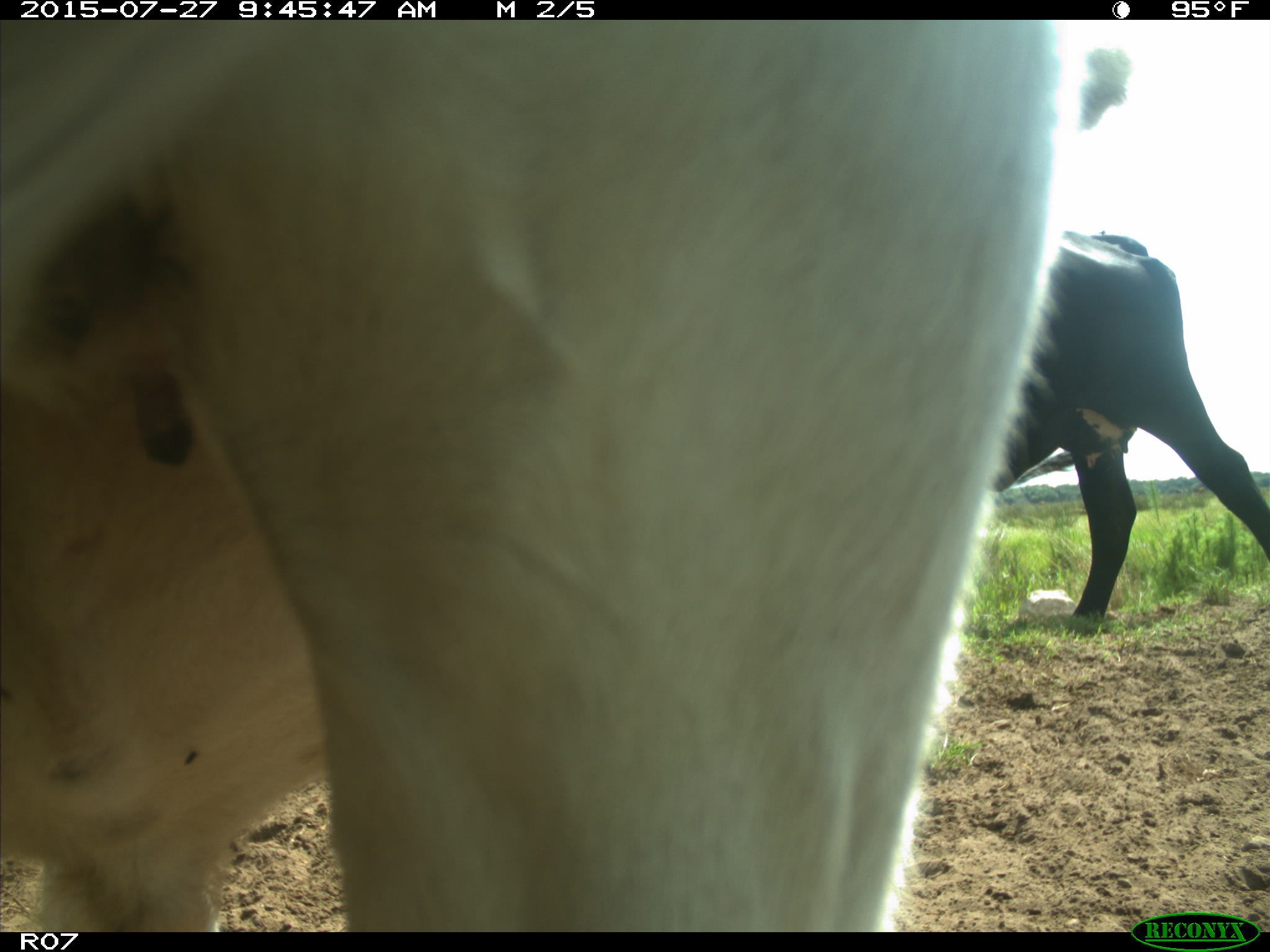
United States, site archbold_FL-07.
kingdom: Animalia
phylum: Chordata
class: Mammalia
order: Artiodactyla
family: Bovidae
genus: Bos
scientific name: Bos taurus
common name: domestic cow